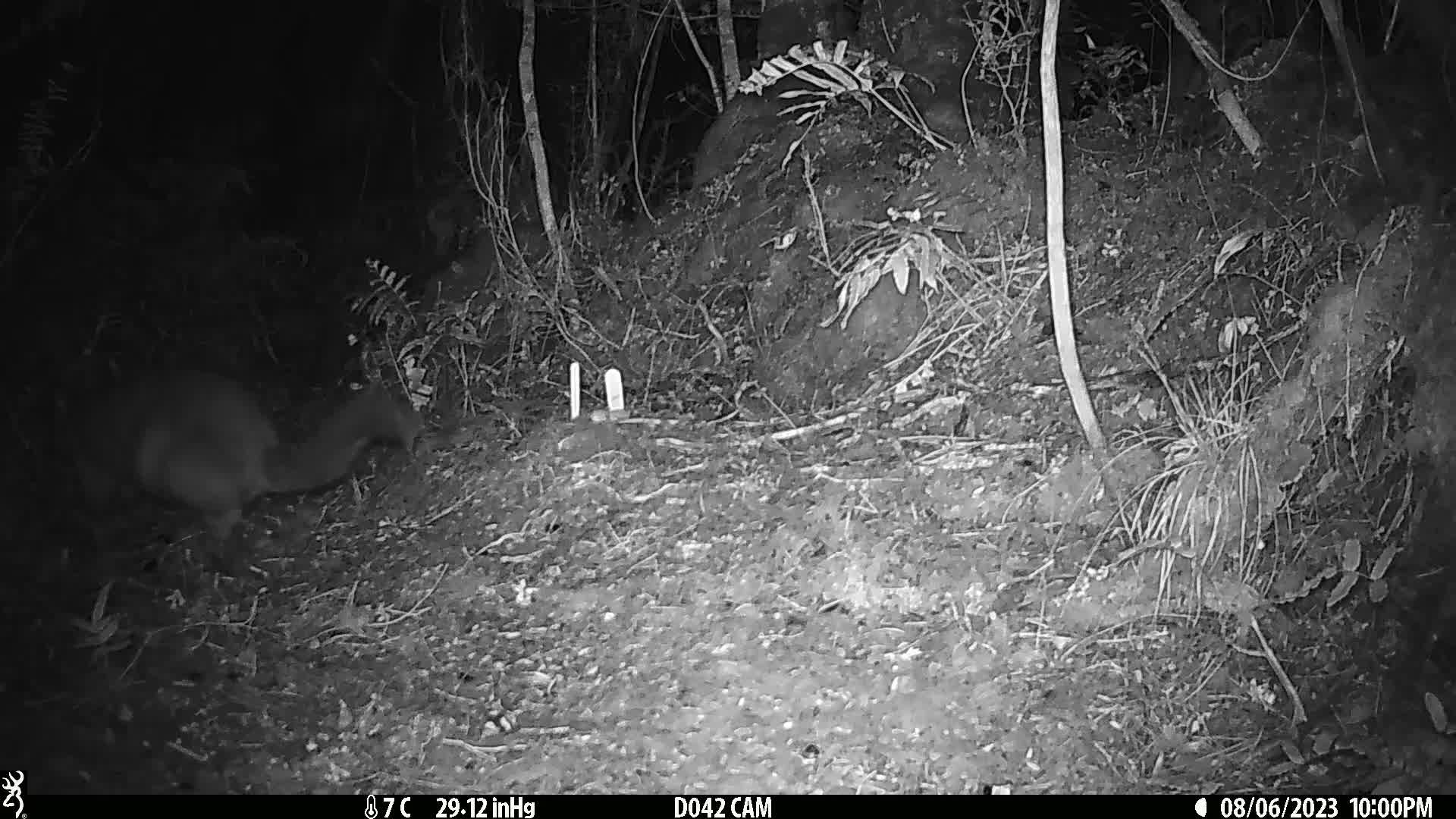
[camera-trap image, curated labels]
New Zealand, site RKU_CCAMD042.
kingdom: Animalia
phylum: Chordata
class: Mammalia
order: Diprotodontia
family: Phalangeridae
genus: Trichosurus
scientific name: Trichosurus vulpecula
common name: common brushtail possum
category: possum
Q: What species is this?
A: Possum (common brushtail possum) (Trichosurus vulpecula).